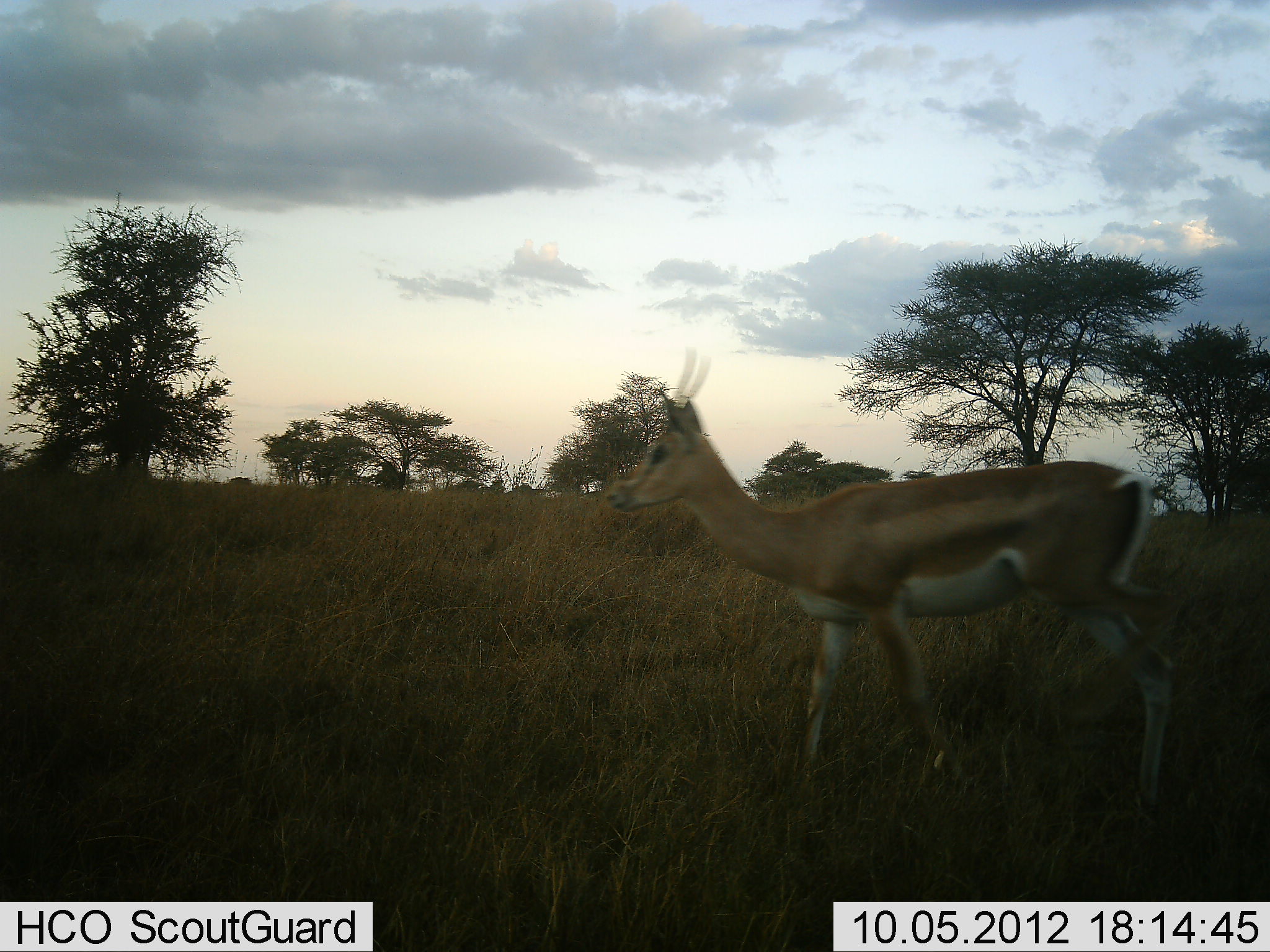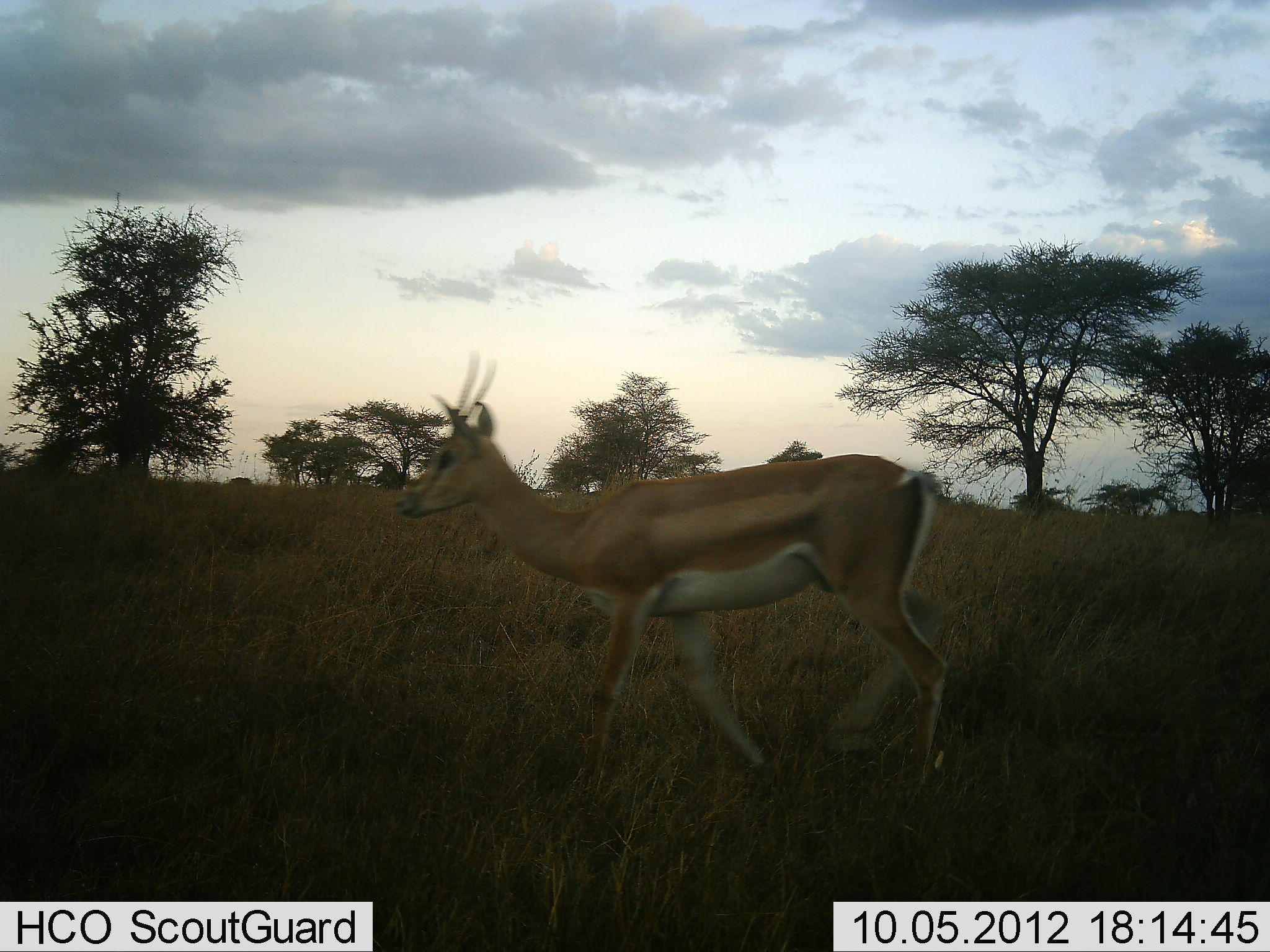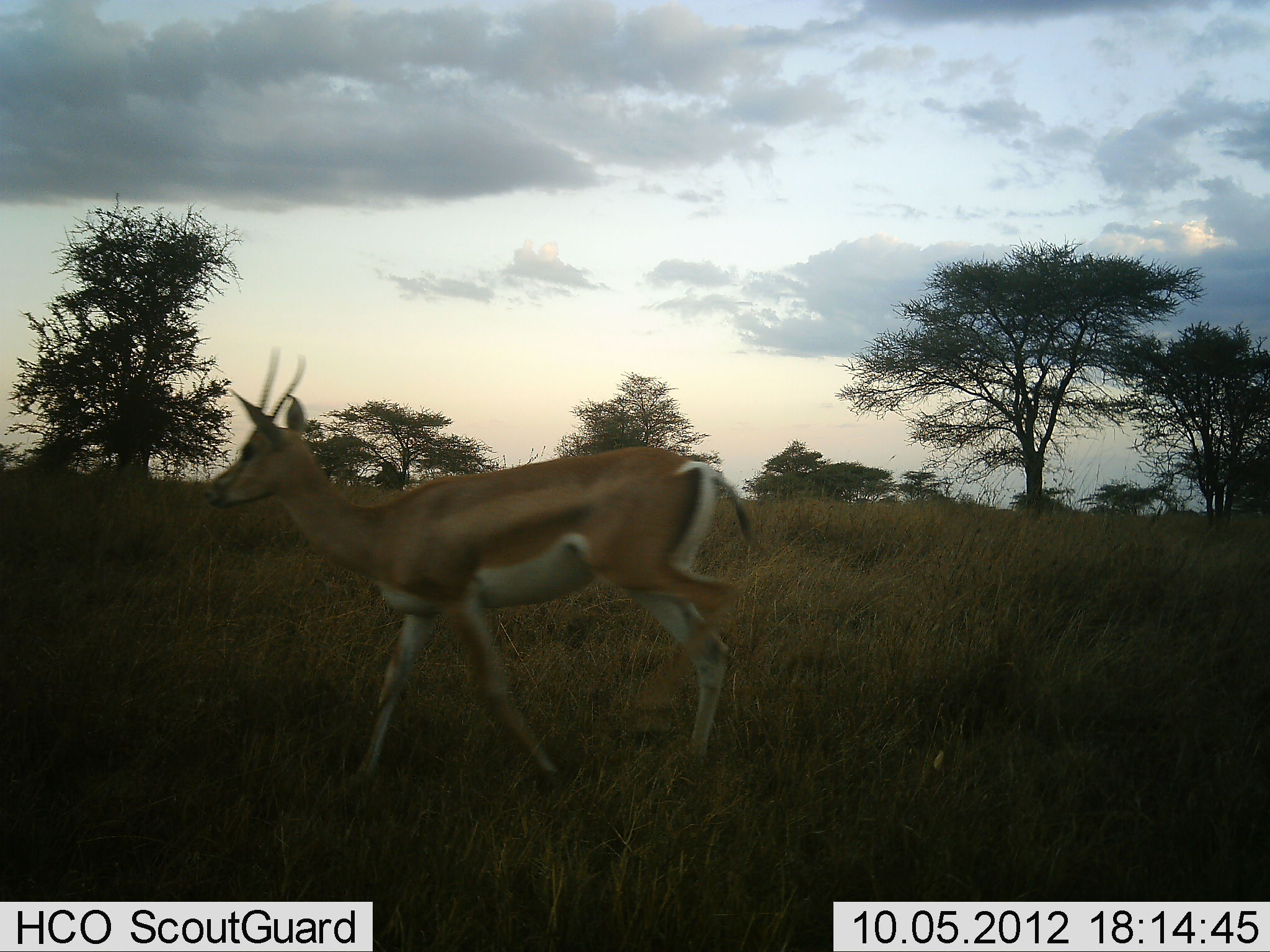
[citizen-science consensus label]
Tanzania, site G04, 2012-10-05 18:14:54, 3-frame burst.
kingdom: Animalia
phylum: Chordata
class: Mammalia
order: Artiodactyla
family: Bovidae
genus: Nanger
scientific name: Nanger granti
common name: grant's gazelle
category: gazellegrants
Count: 1.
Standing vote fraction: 0%.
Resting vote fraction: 0%.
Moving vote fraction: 100%.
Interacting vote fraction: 0%.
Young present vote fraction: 0%.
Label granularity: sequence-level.